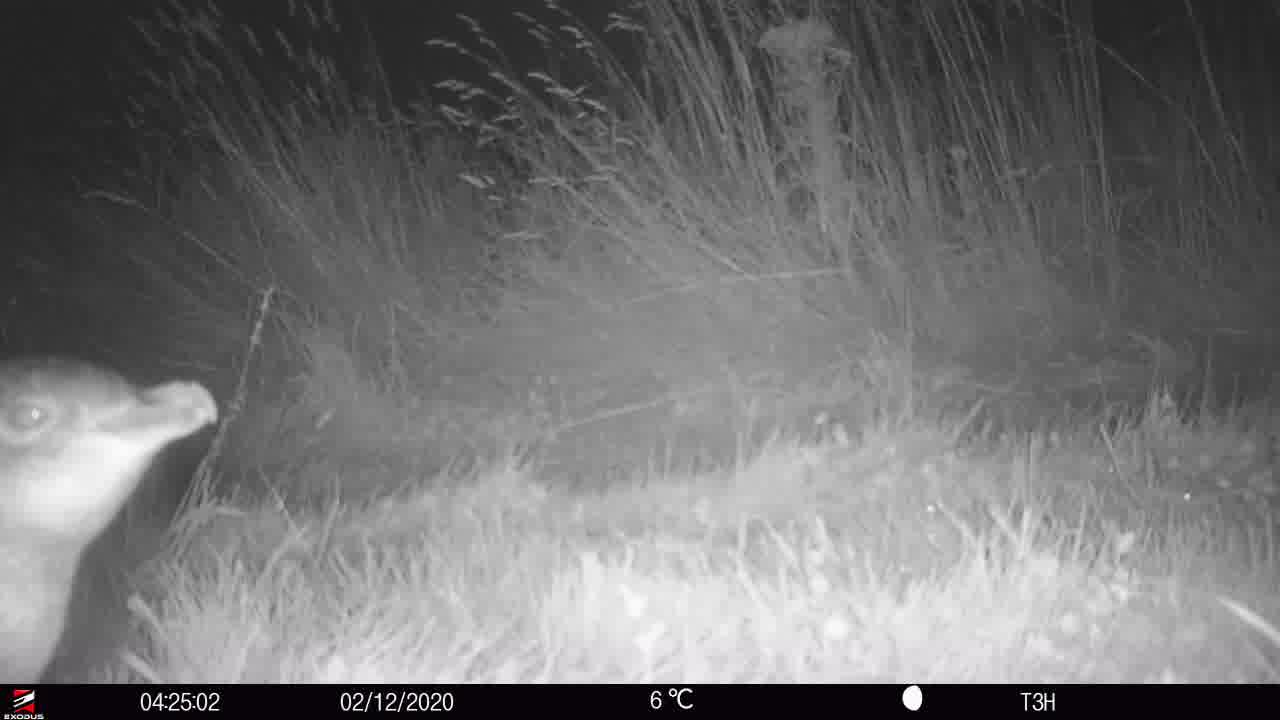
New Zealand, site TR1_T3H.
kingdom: Animalia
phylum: Chordata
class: Aves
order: Sphenisciformes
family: Spheniscidae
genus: Eudyptula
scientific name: Eudyptula minor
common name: little blue penguin